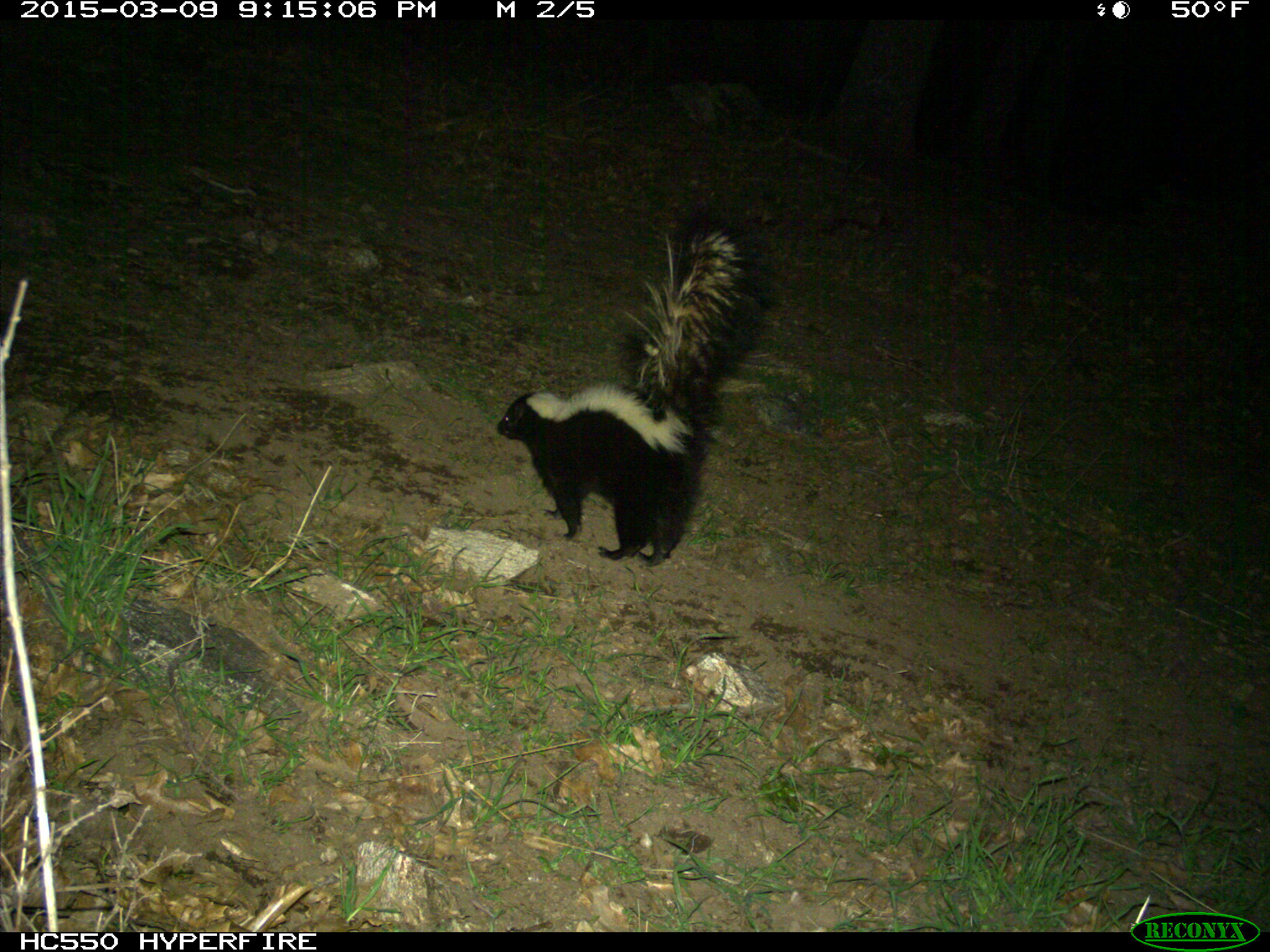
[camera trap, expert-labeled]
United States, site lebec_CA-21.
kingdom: Animalia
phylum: Chordata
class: Mammalia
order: Carnivora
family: Mephitidae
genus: Mephitis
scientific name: Mephitis mephitis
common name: striped skunk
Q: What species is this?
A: Mephitis mephitis (striped skunk).